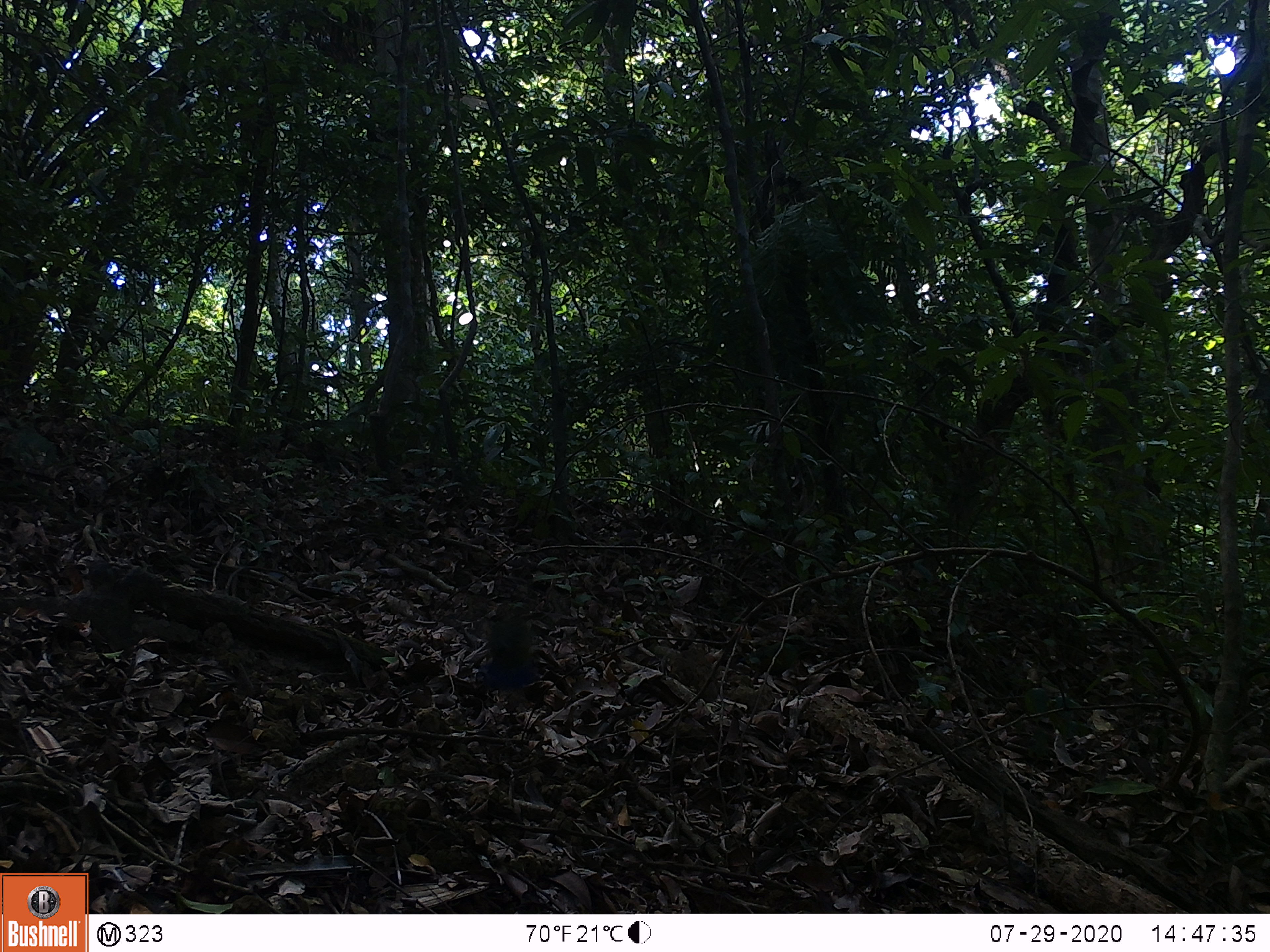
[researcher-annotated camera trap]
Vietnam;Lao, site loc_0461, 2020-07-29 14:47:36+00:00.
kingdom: Animalia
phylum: Chordata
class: Aves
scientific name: Aves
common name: bird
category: unidentified bird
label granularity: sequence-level